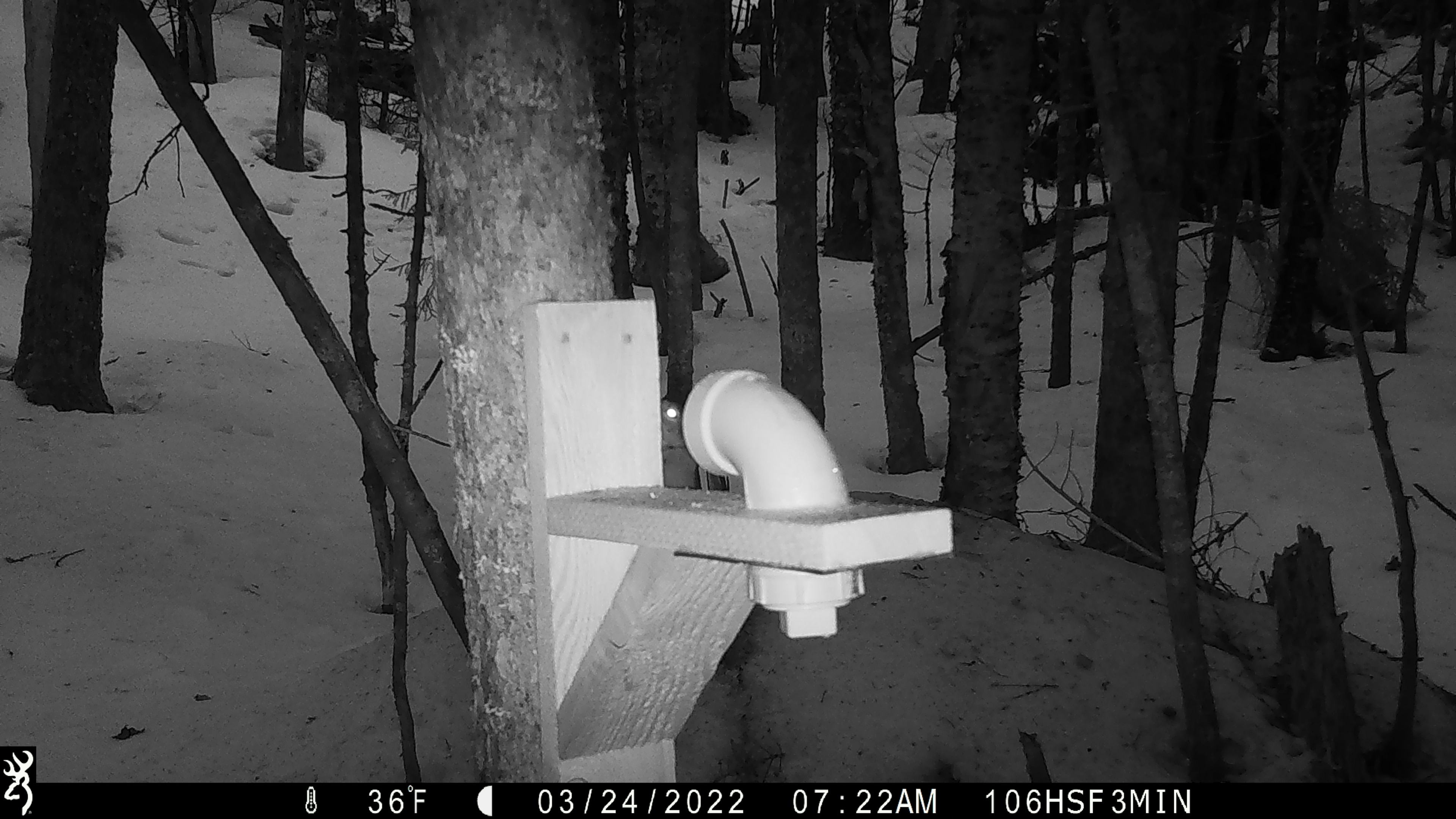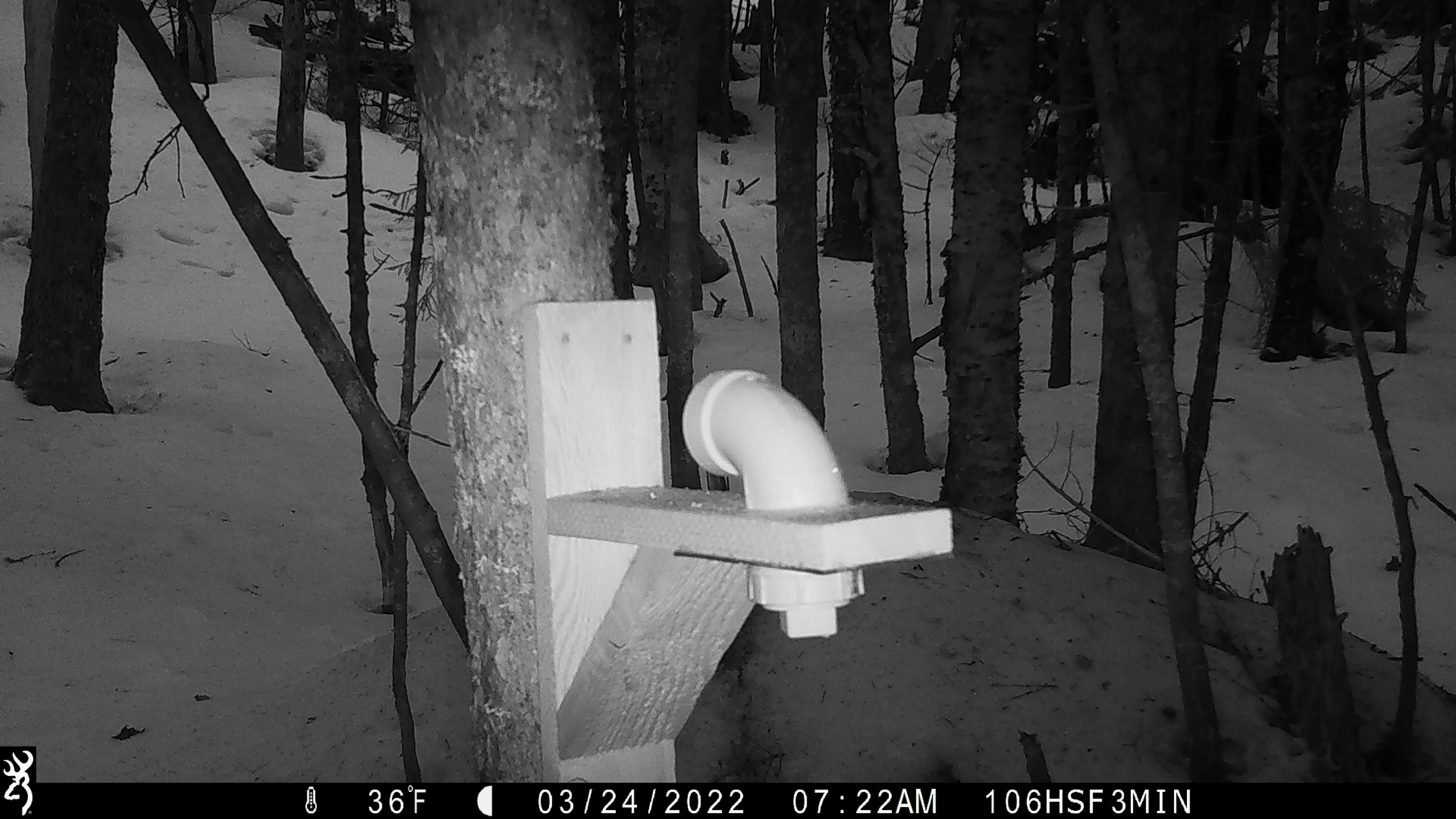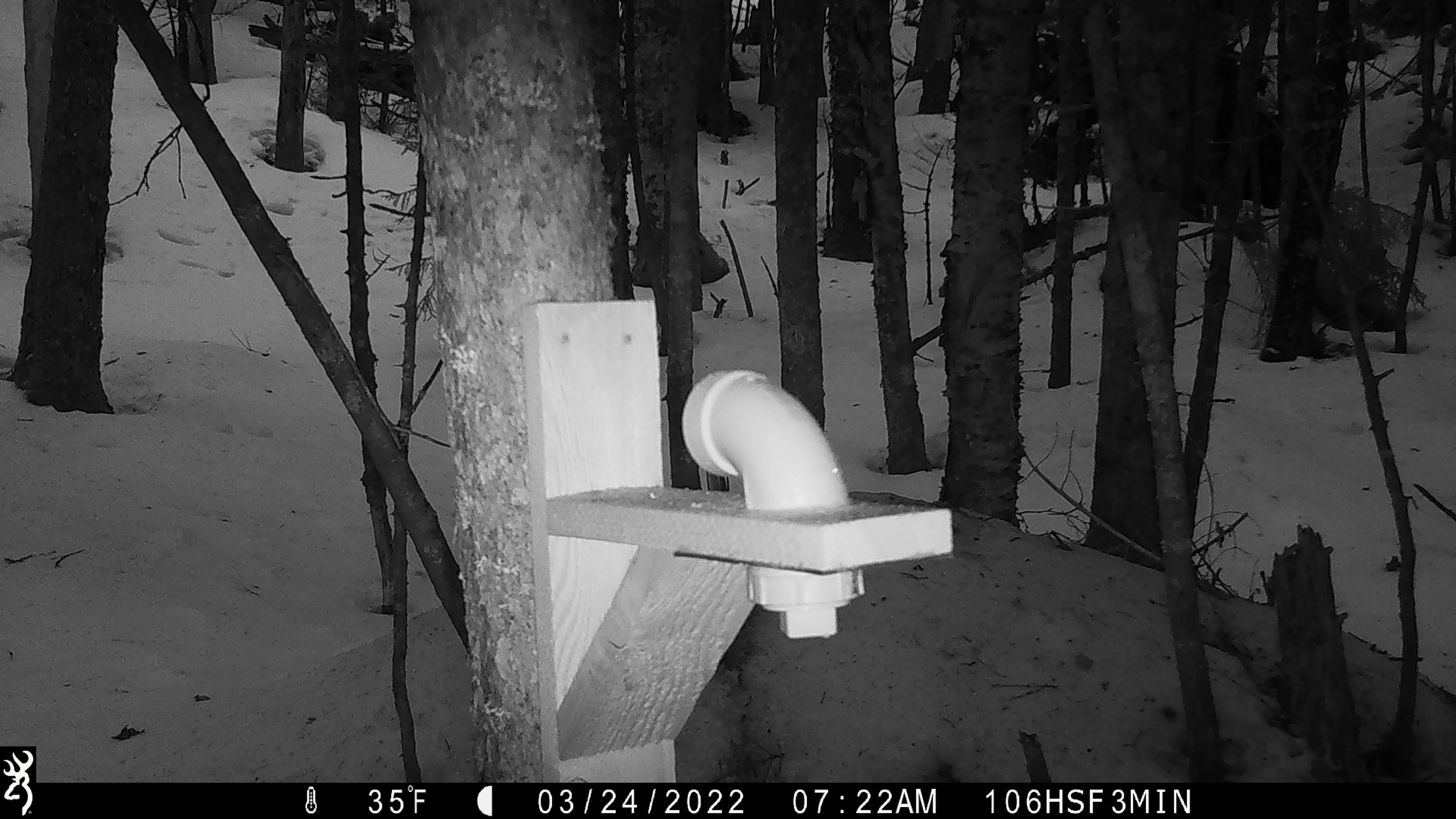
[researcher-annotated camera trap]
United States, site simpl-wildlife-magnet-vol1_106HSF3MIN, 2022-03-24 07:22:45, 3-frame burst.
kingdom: Animalia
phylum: Chordata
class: Mammalia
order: Rodentia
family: Sciuridae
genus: Tamiasciurus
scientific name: Tamiasciurus hudsonicus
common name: red squirrel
Red squirrel (Tamiasciurus hudsonicus).